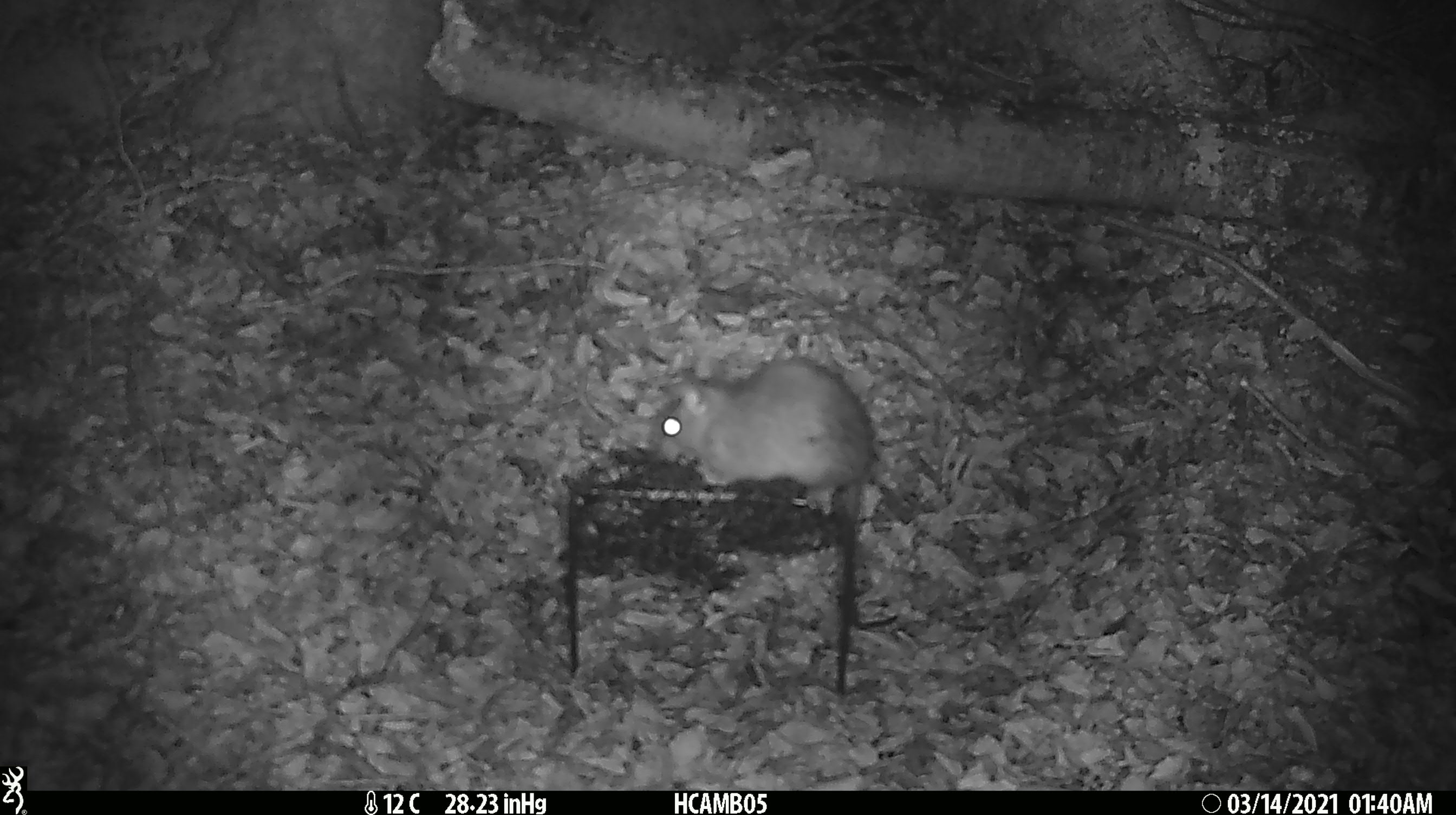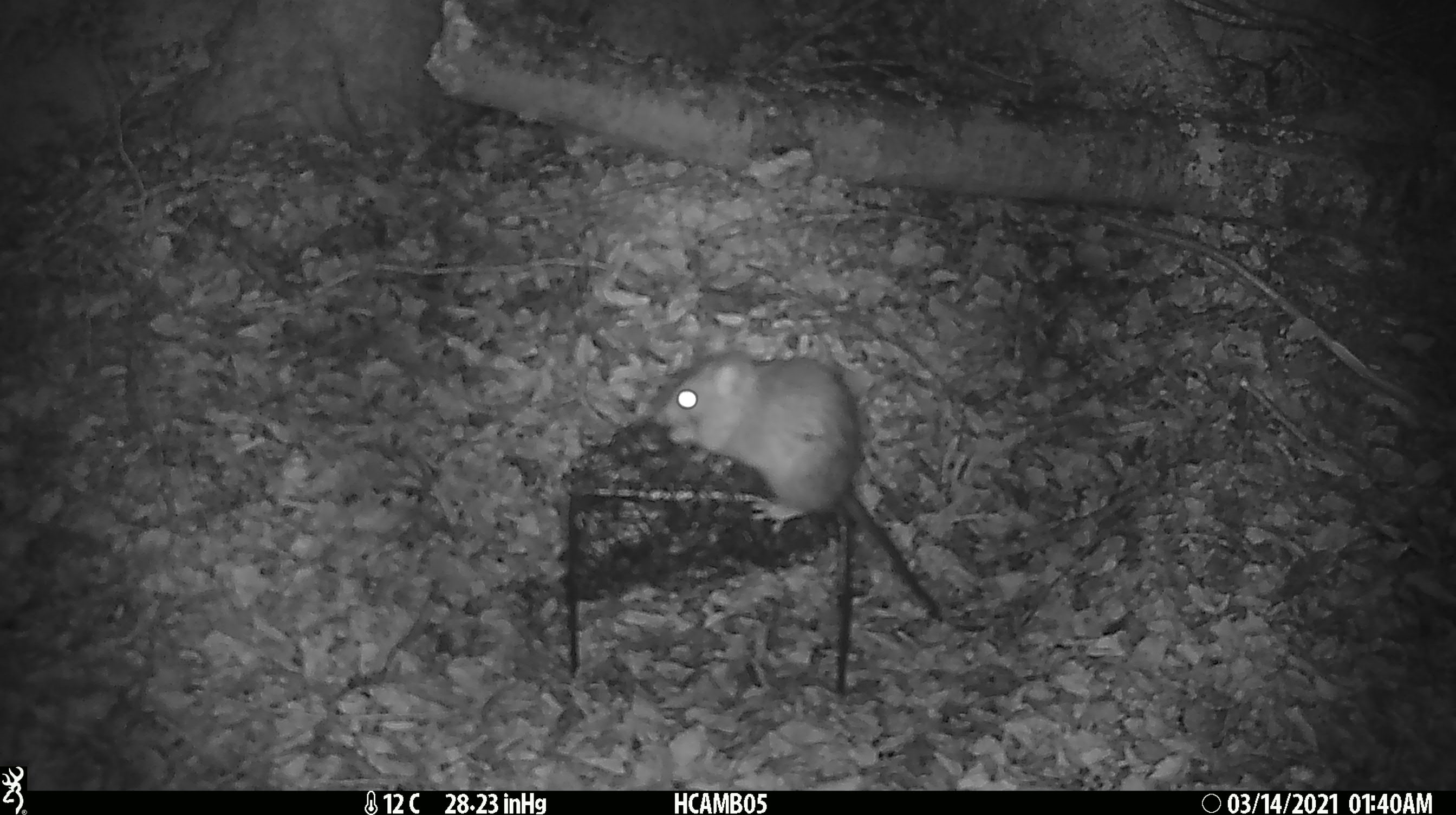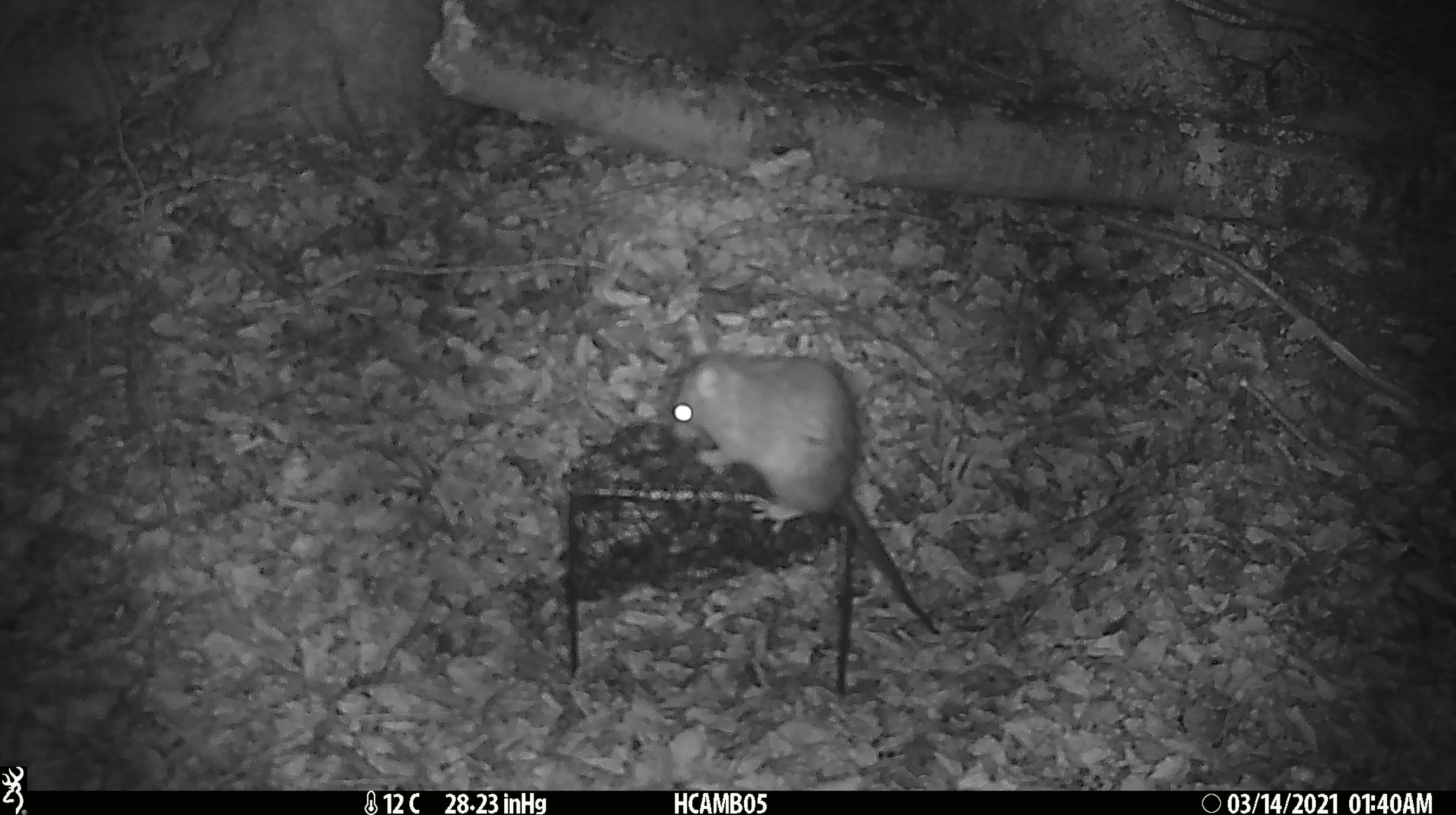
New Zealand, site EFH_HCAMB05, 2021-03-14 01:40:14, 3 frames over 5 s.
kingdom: Animalia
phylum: Chordata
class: Mammalia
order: Rodentia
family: Muridae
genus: Rattus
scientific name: Rattus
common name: rat